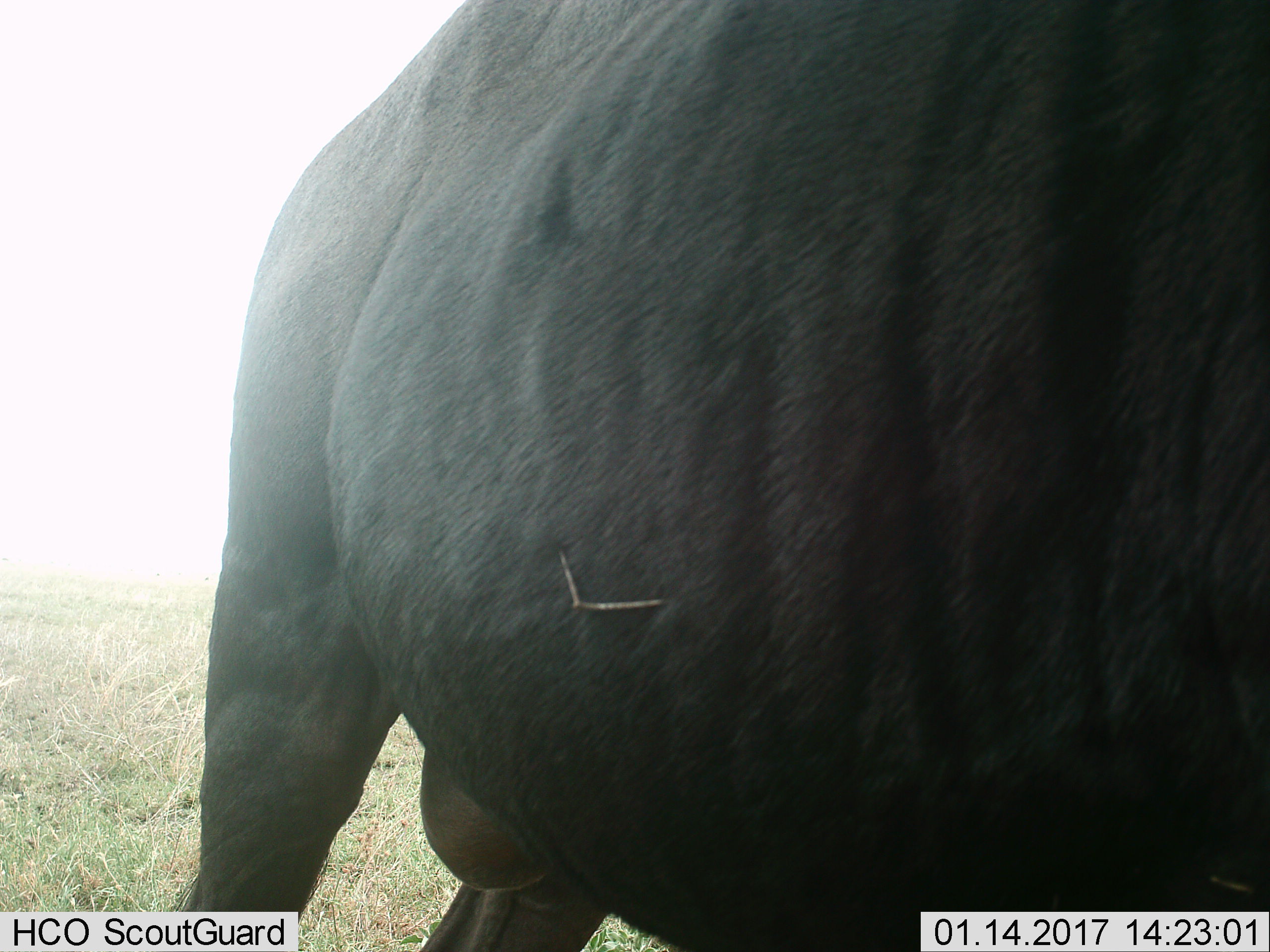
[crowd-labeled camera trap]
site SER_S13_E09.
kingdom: Animalia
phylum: Chordata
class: Mammalia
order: Artiodactyla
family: Bovidae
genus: Connochaetes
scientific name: Connochaetes taurinus taurinus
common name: blue wildebeest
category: wildebeestblue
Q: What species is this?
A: Wildebeestblue (blue wildebeest) (Connochaetes taurinus taurinus).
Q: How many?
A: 1.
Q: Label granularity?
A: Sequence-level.